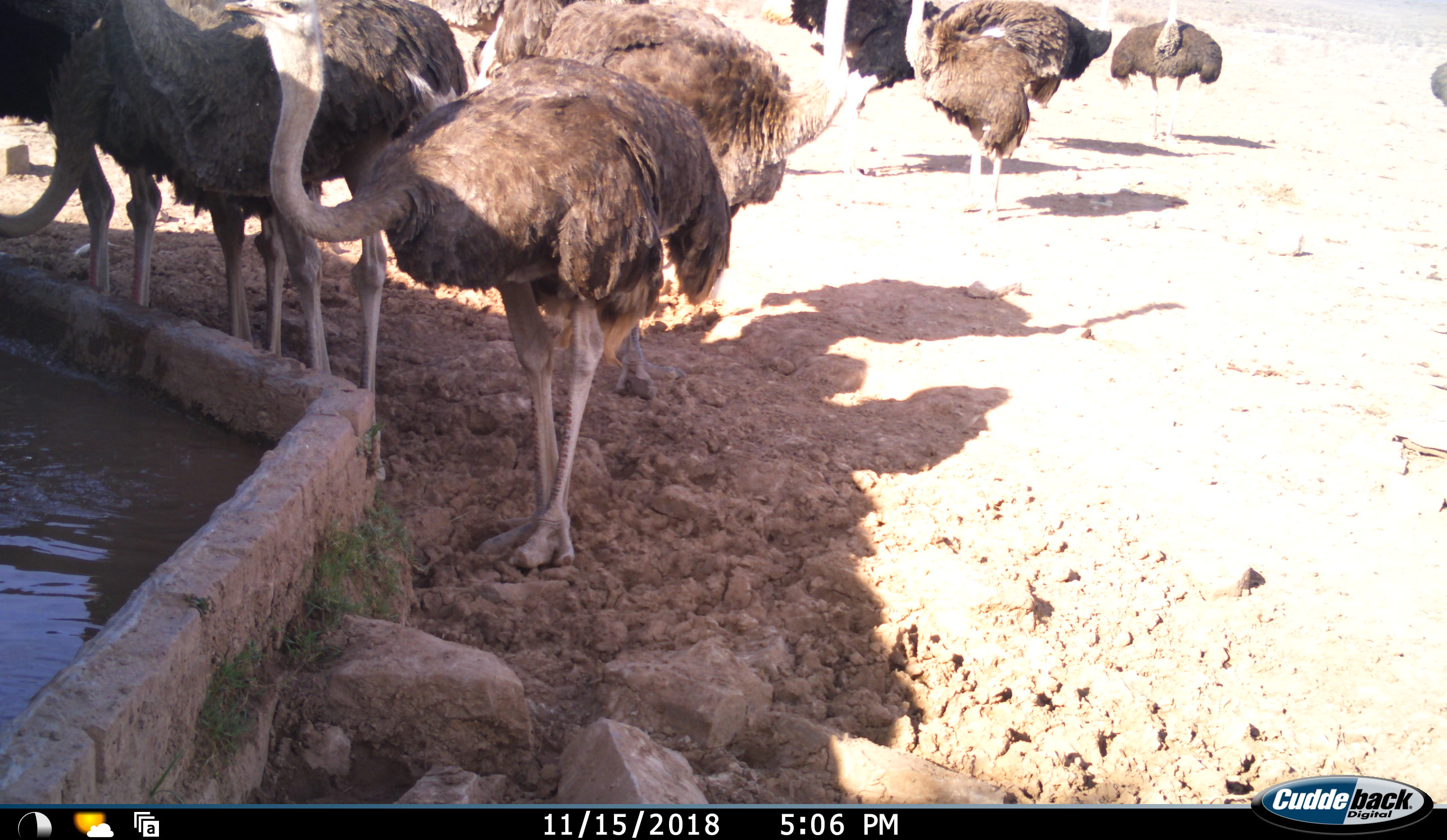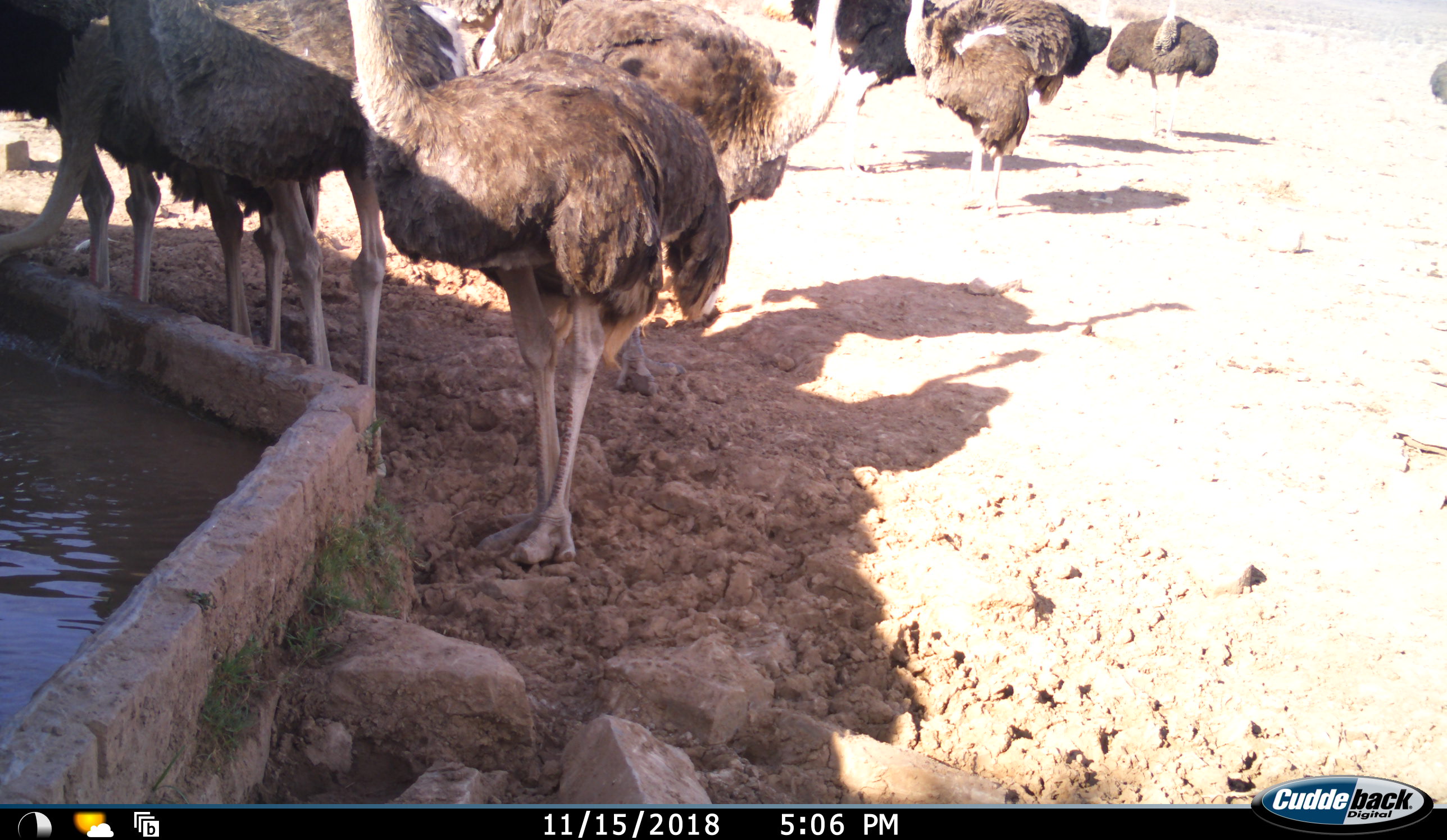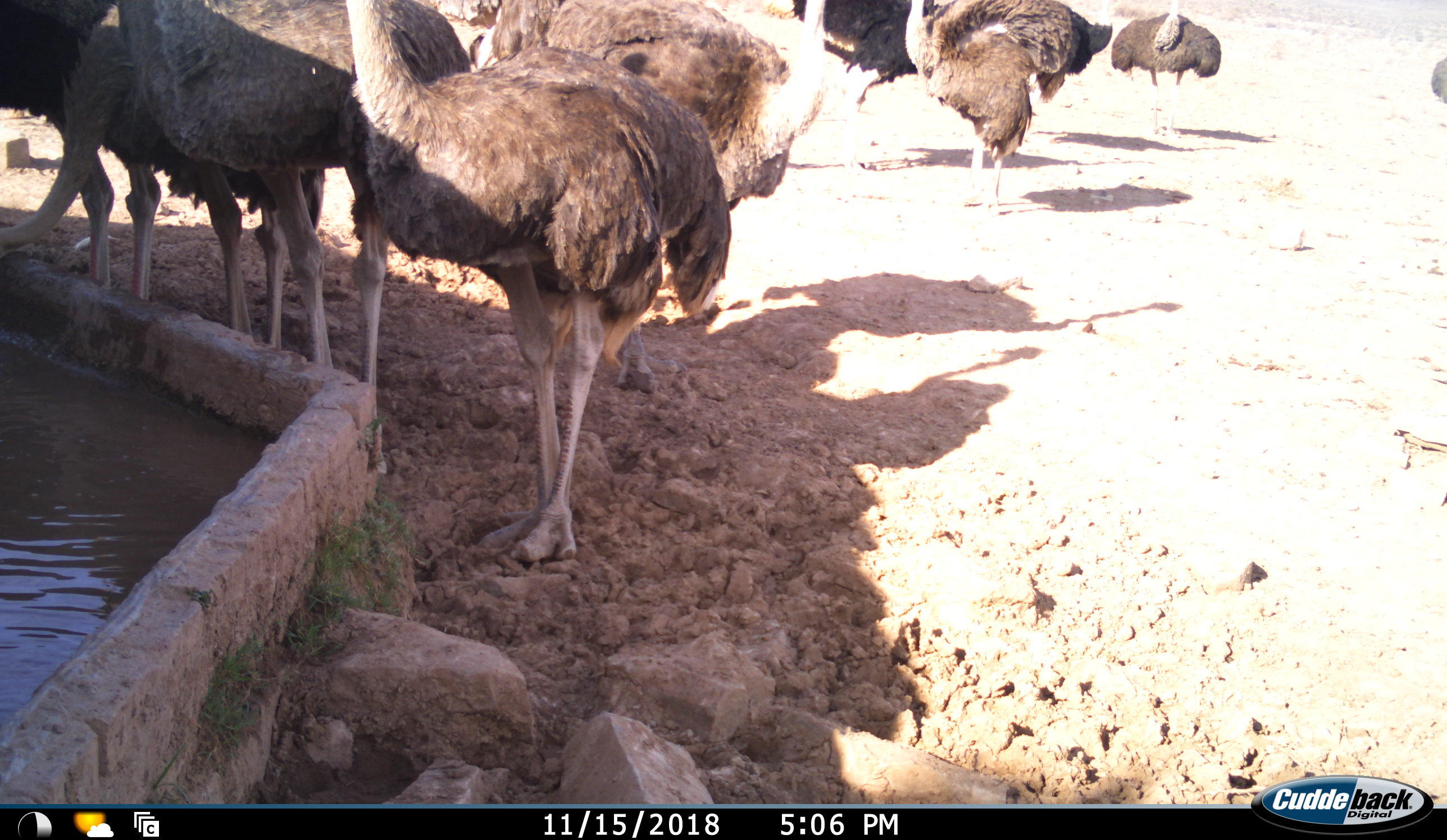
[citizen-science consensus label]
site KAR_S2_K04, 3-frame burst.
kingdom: Animalia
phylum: Chordata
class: Aves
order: Struthioniformes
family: Struthionidae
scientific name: Struthionidae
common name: ostrich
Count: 10.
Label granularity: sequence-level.